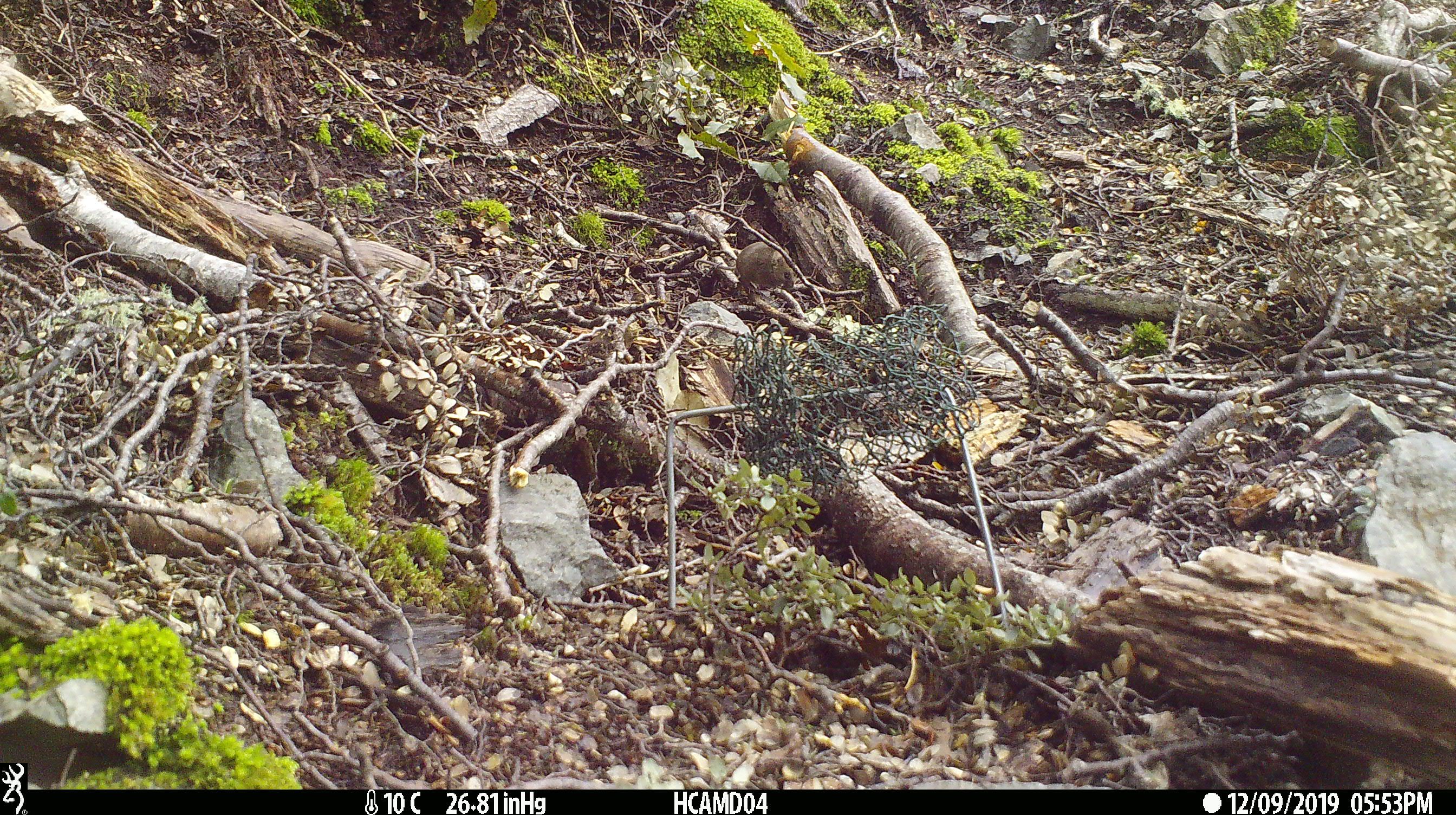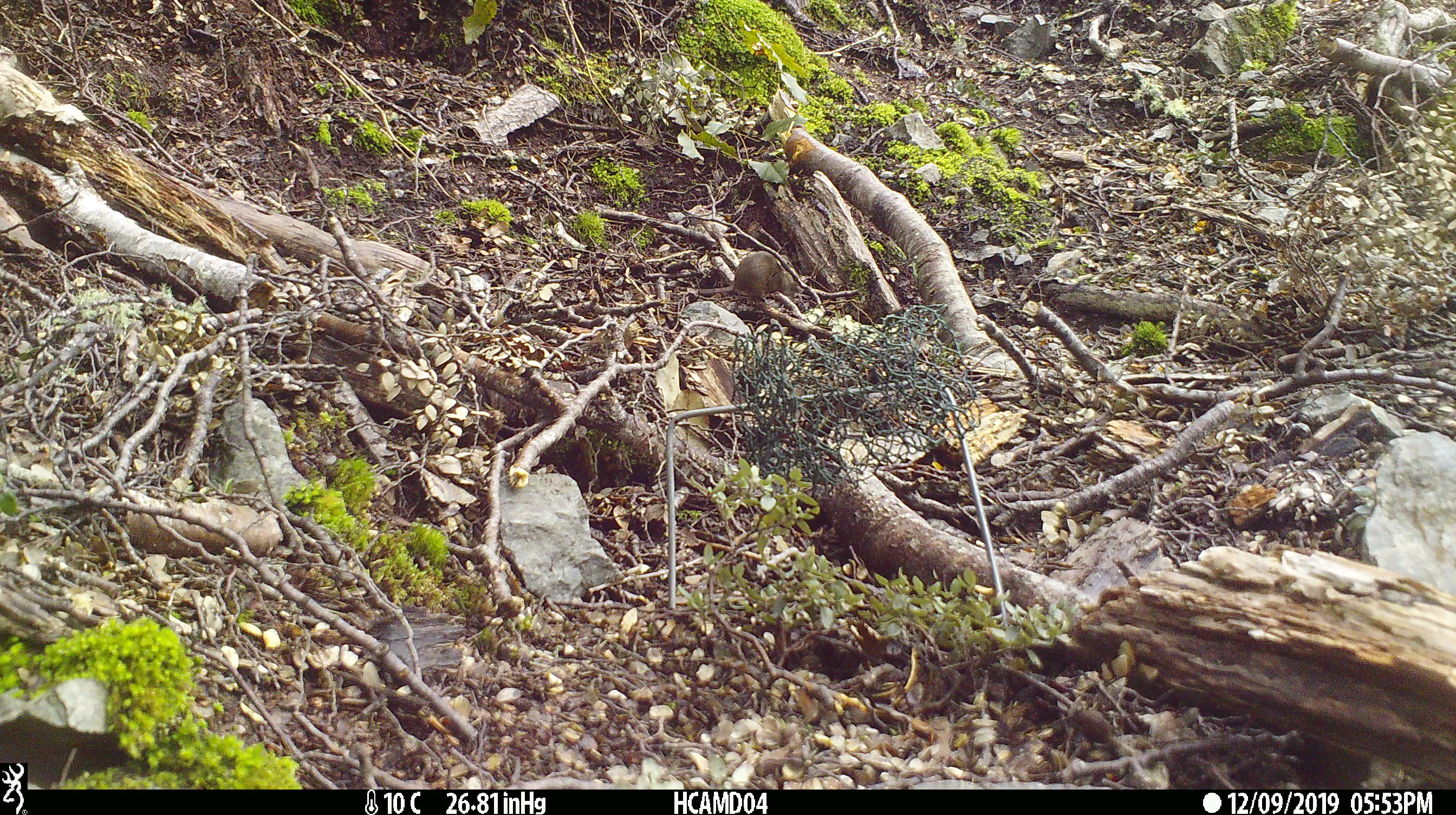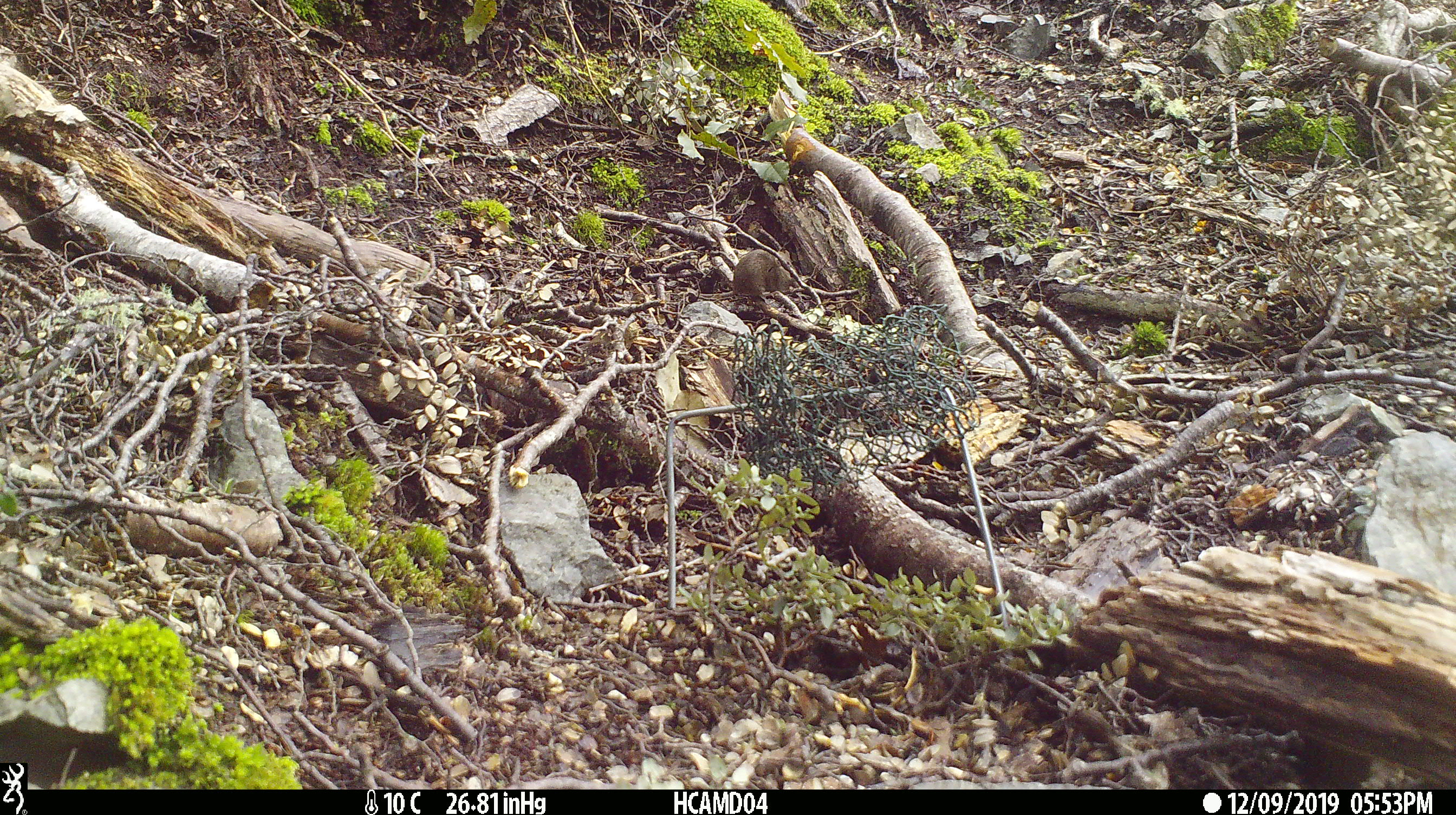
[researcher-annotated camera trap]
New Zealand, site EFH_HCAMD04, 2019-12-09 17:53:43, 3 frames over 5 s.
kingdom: Animalia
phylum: Chordata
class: Mammalia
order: Rodentia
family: Muridae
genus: Mus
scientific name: Mus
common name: mouse